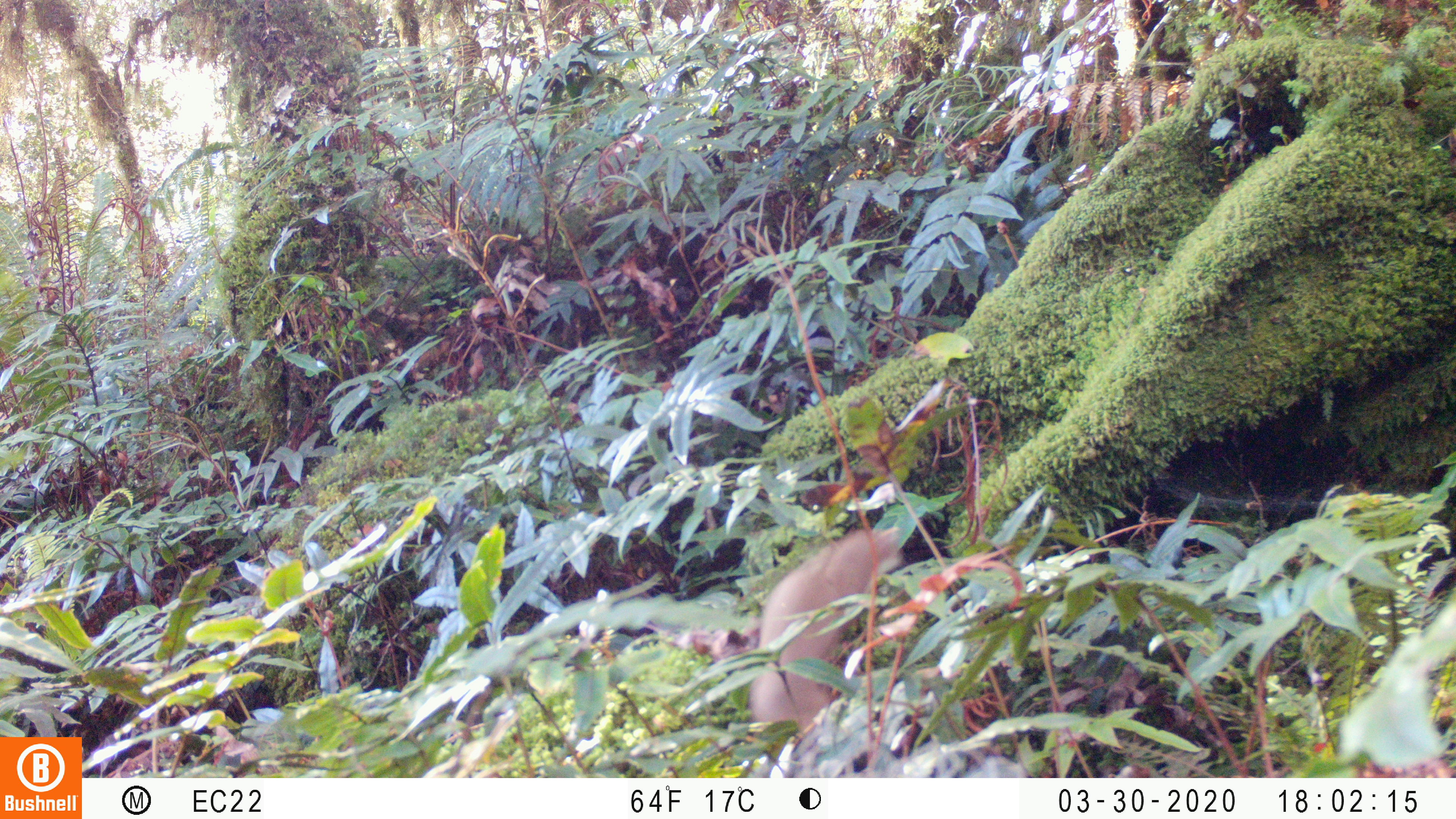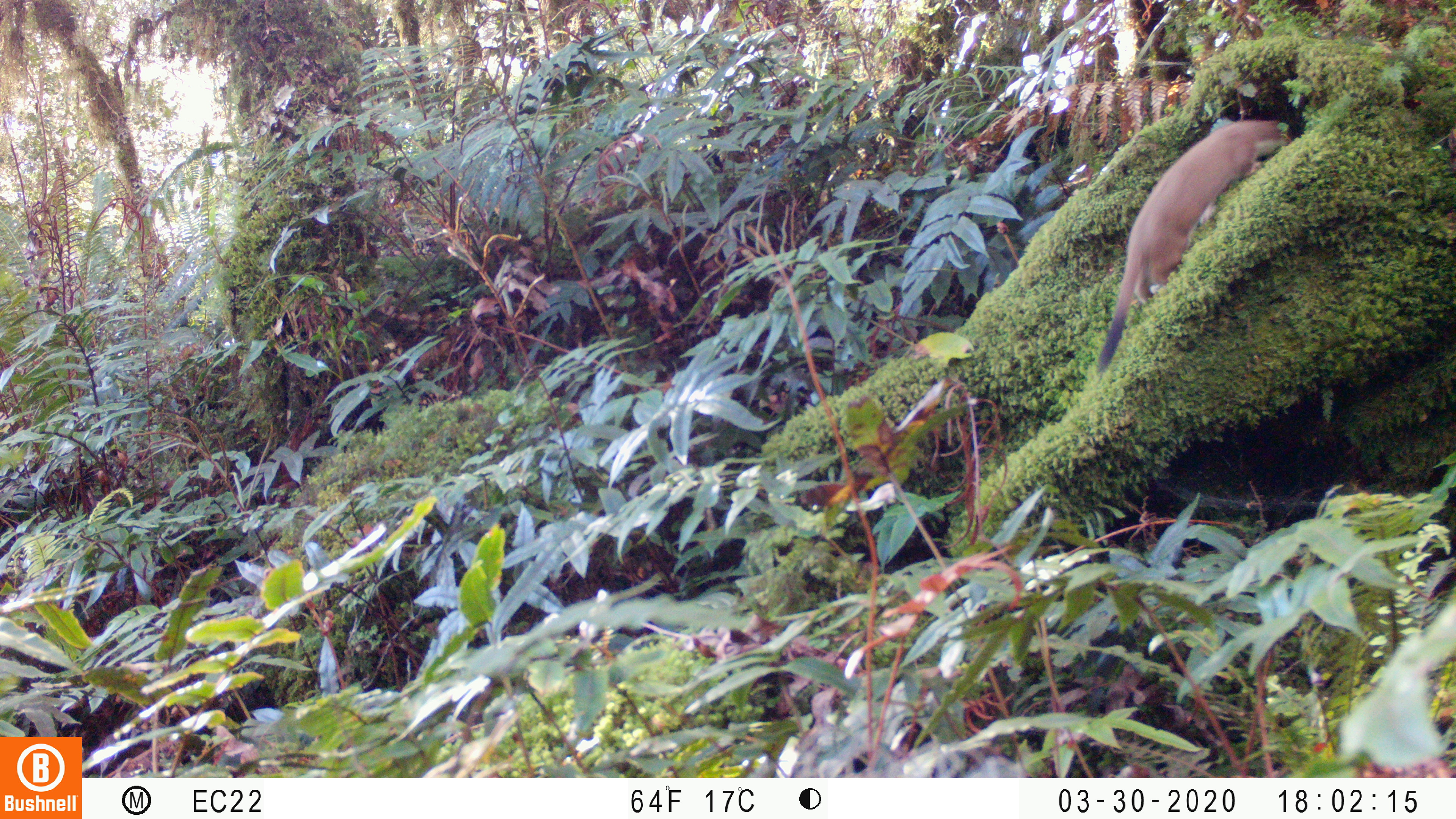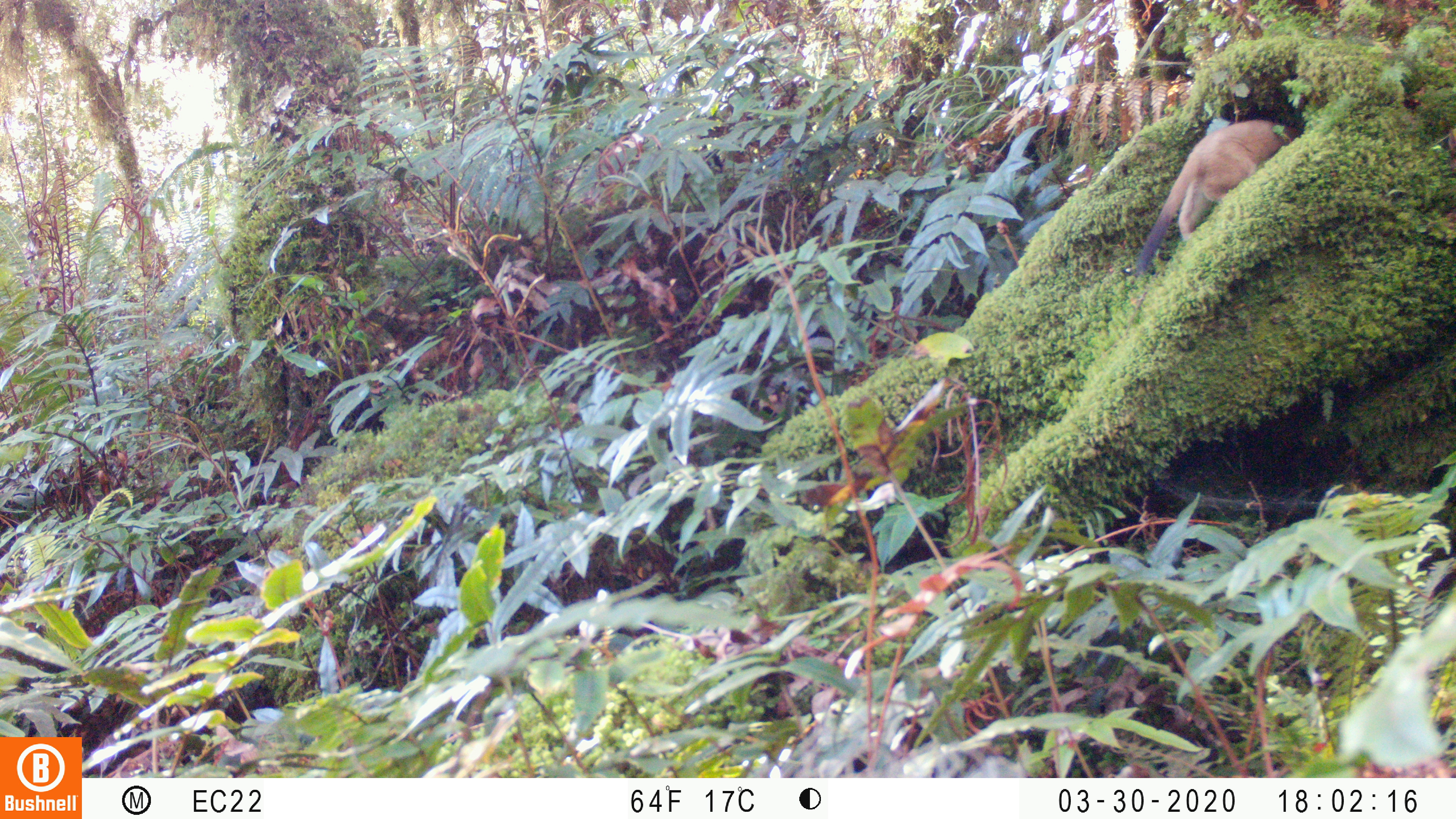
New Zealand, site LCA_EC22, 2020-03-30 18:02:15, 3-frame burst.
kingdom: Animalia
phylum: Chordata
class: Mammalia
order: Carnivora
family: Mustelidae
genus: Mustela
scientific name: Mustela erminea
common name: stoat